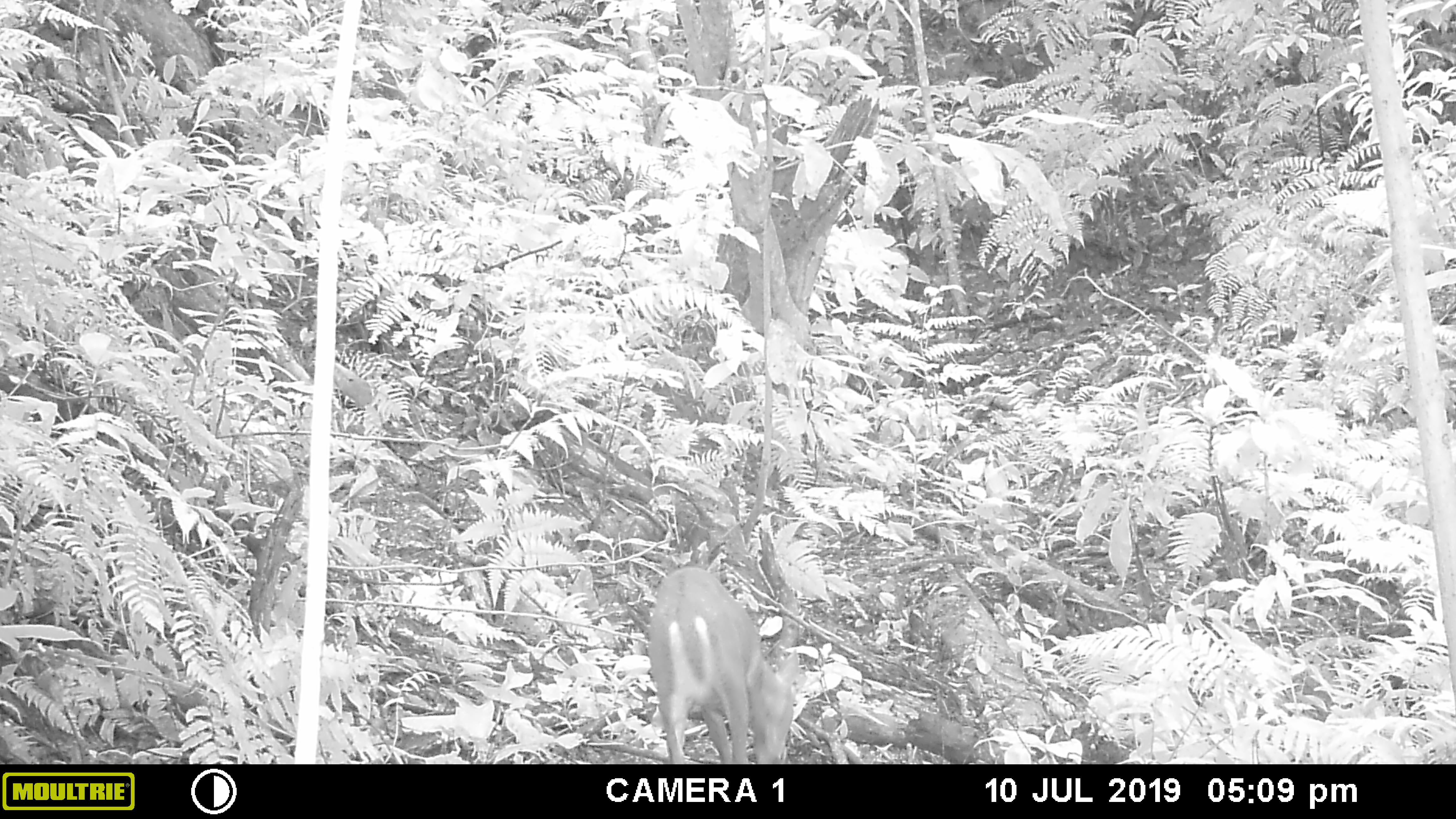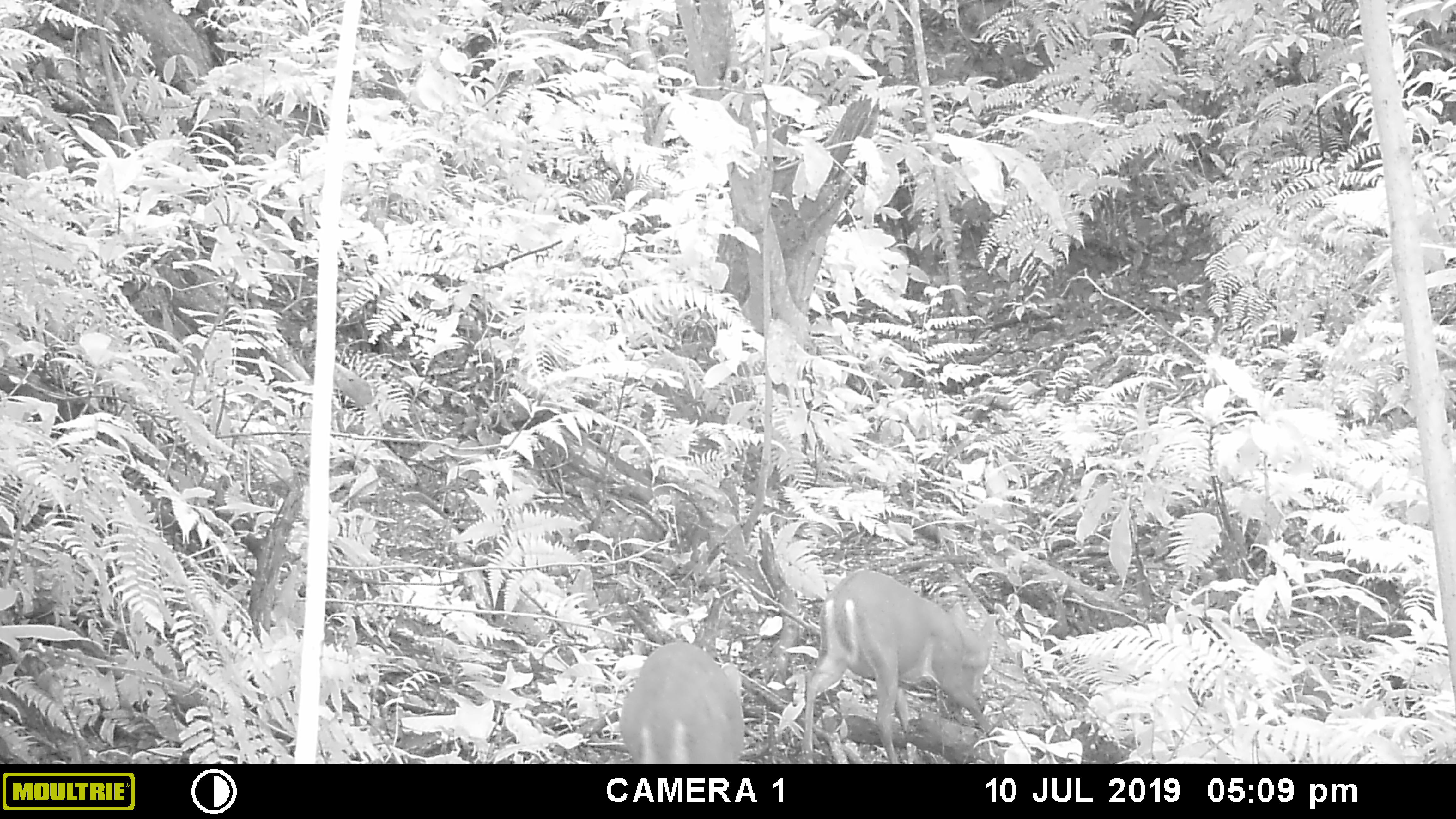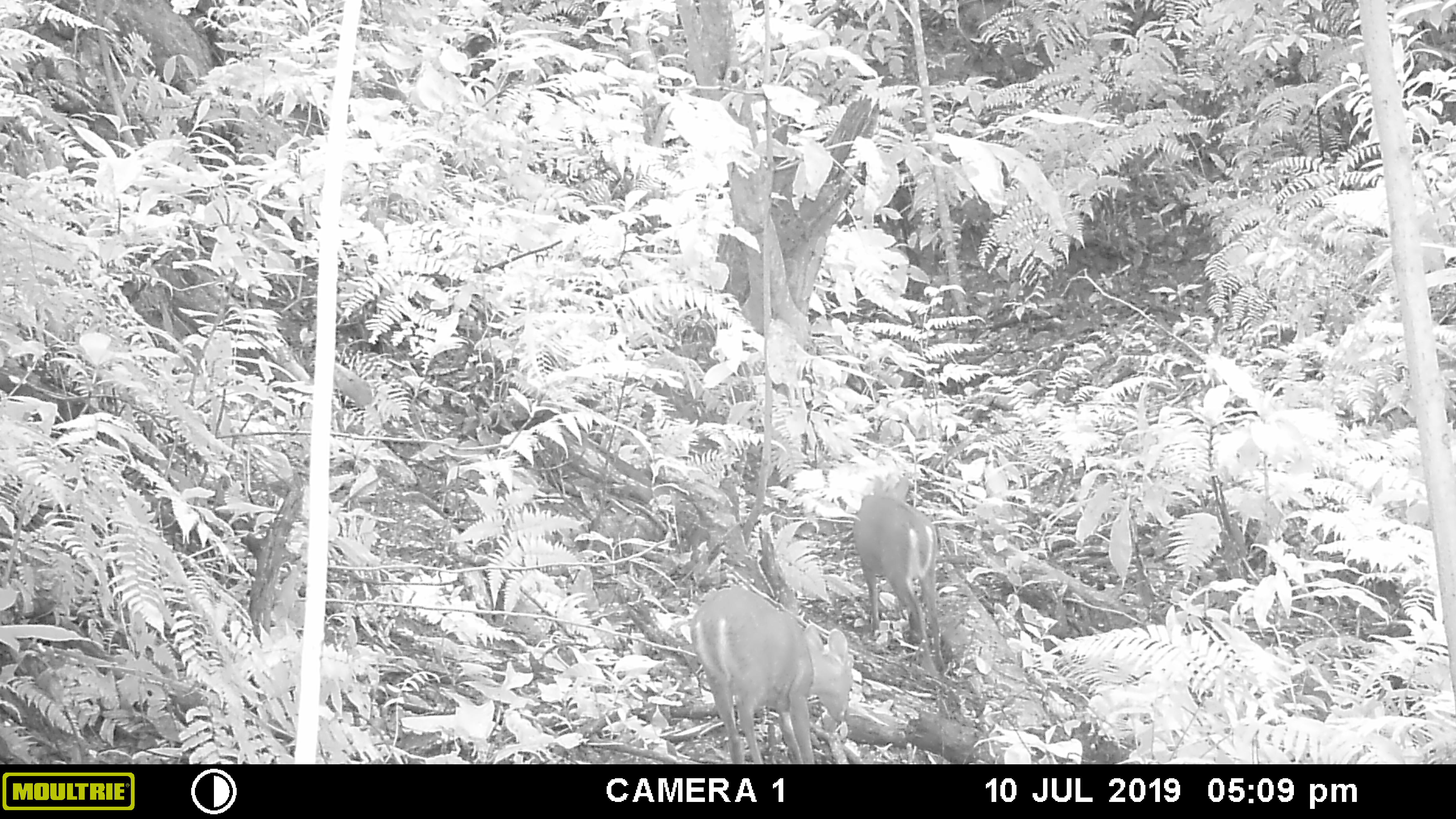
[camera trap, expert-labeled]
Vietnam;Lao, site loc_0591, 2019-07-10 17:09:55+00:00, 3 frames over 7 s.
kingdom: Animalia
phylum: Chordata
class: Mammalia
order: Artiodactyla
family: Cervidae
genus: Muntiacus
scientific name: Muntiacus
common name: muntjacs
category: unidentified muntjac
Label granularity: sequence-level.